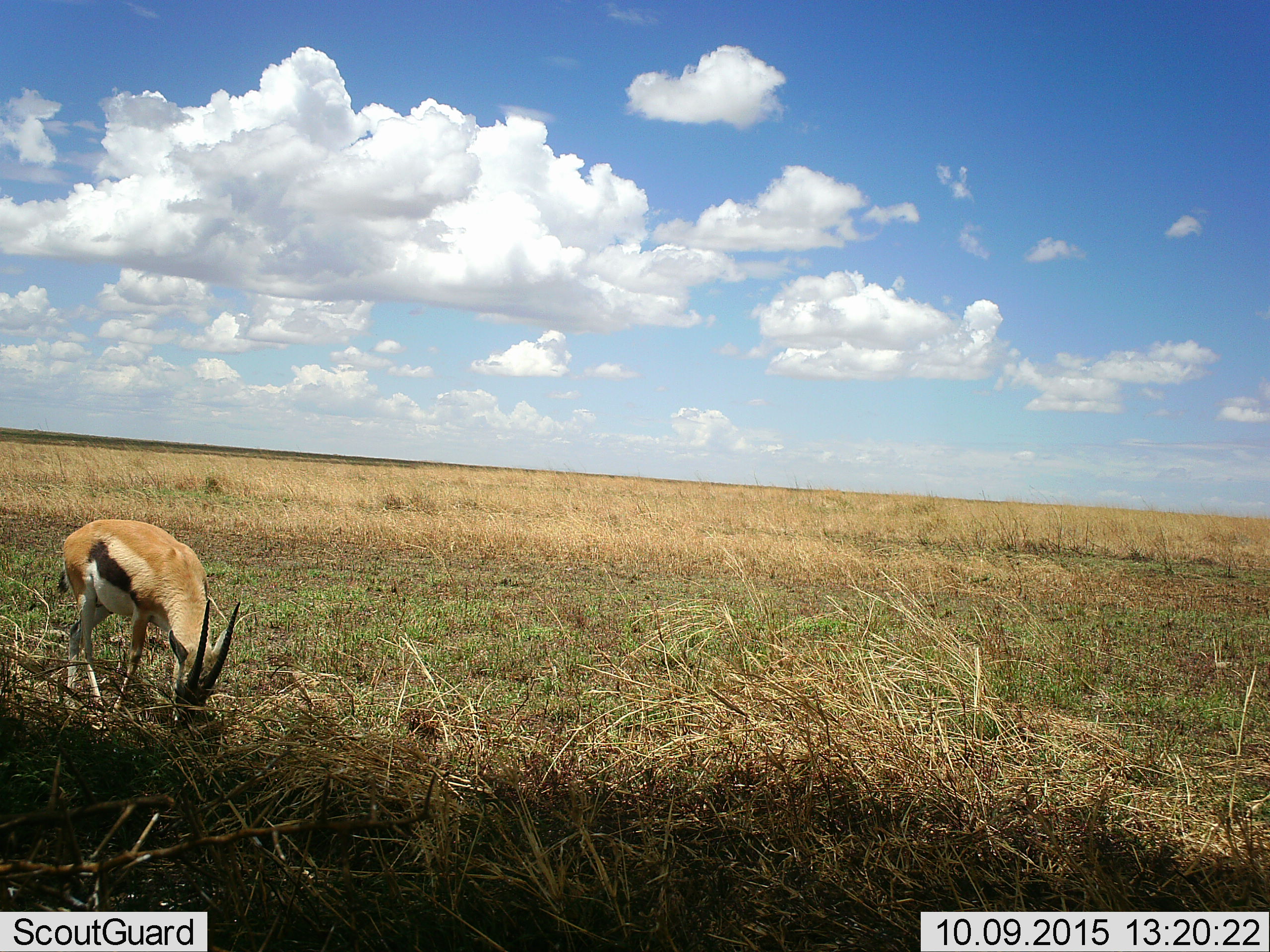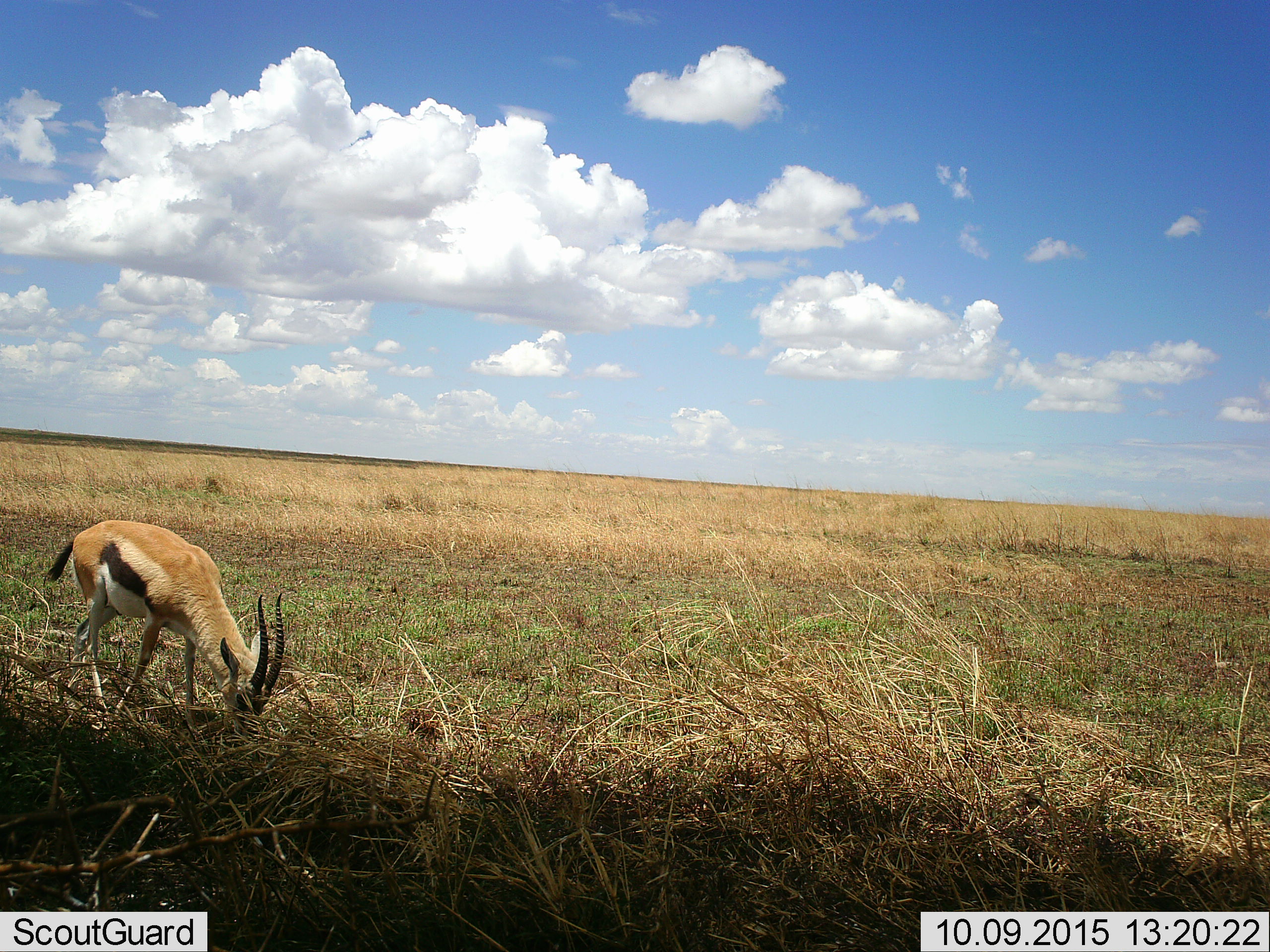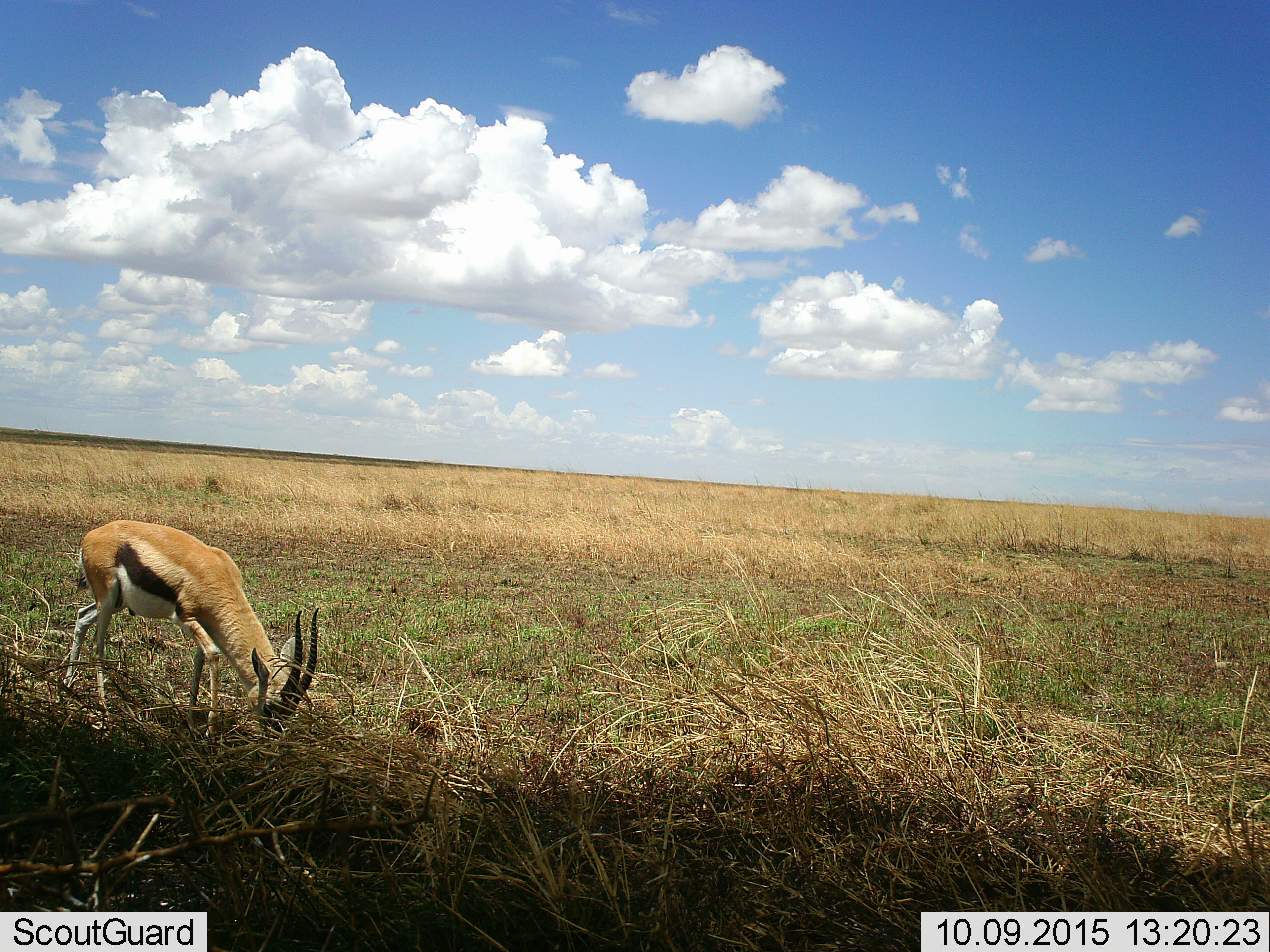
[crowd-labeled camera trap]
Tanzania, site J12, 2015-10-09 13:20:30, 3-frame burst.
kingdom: Animalia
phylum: Chordata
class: Mammalia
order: Artiodactyla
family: Bovidae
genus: Eudorcas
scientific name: Eudorcas thomsonii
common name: thomson's gazelle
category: gazellethomsons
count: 1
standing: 33%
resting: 0%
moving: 11%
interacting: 0%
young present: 11%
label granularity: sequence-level